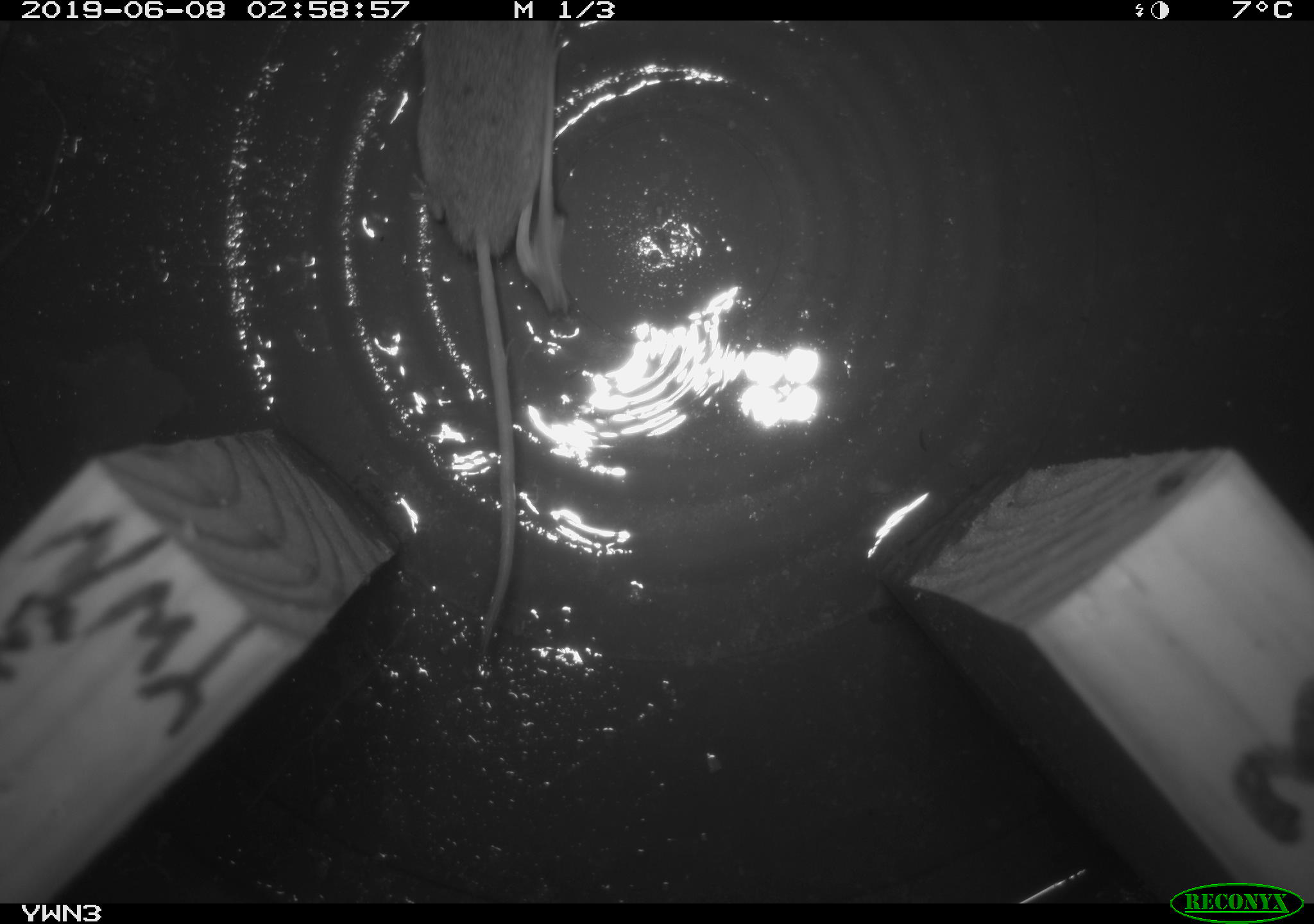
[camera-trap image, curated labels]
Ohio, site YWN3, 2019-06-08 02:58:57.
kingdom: Animalia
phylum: Chordata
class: Mammalia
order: Eulipotyphla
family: Soricidae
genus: Sorex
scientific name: Sorex cinereus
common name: masked shrew